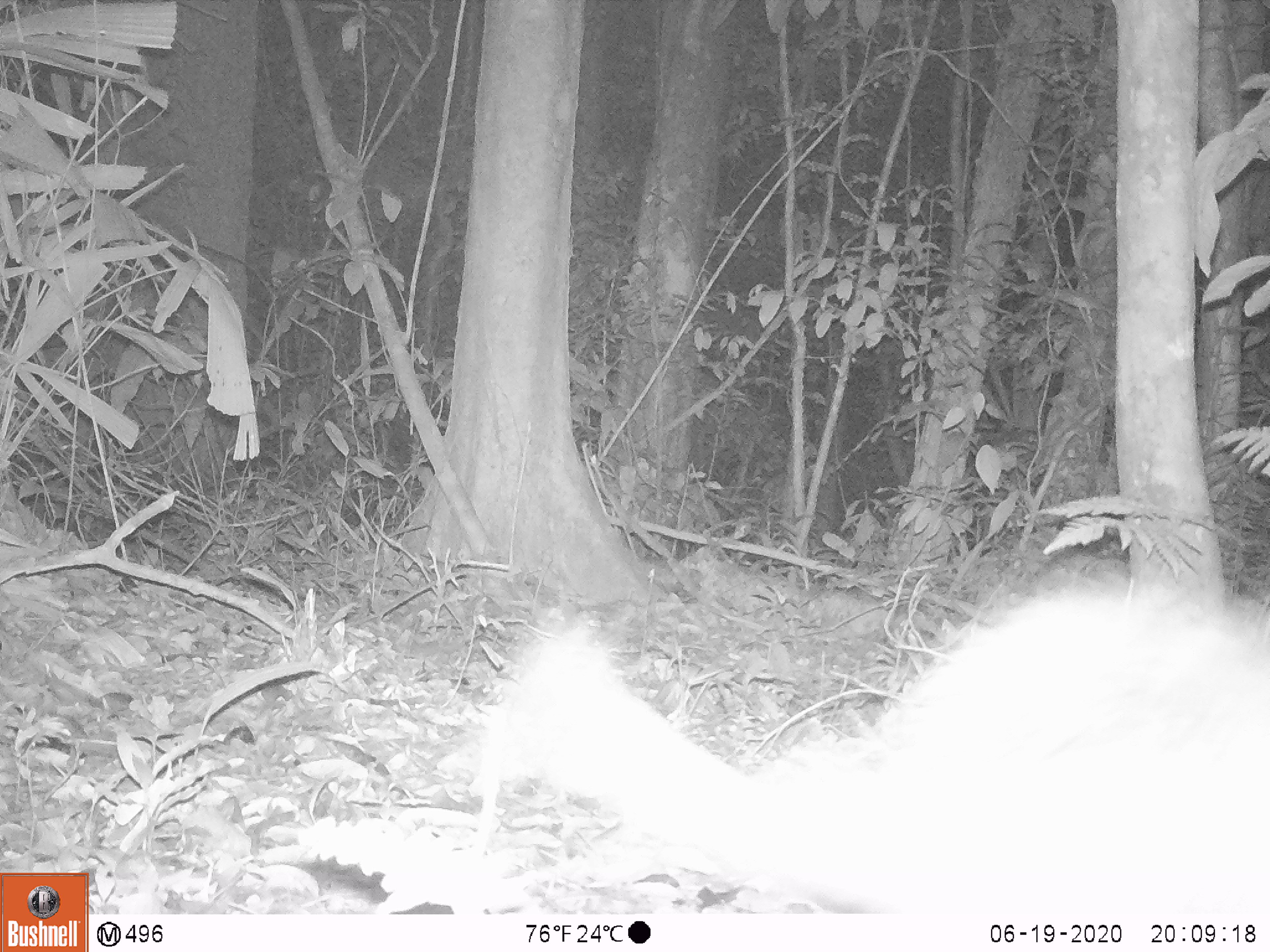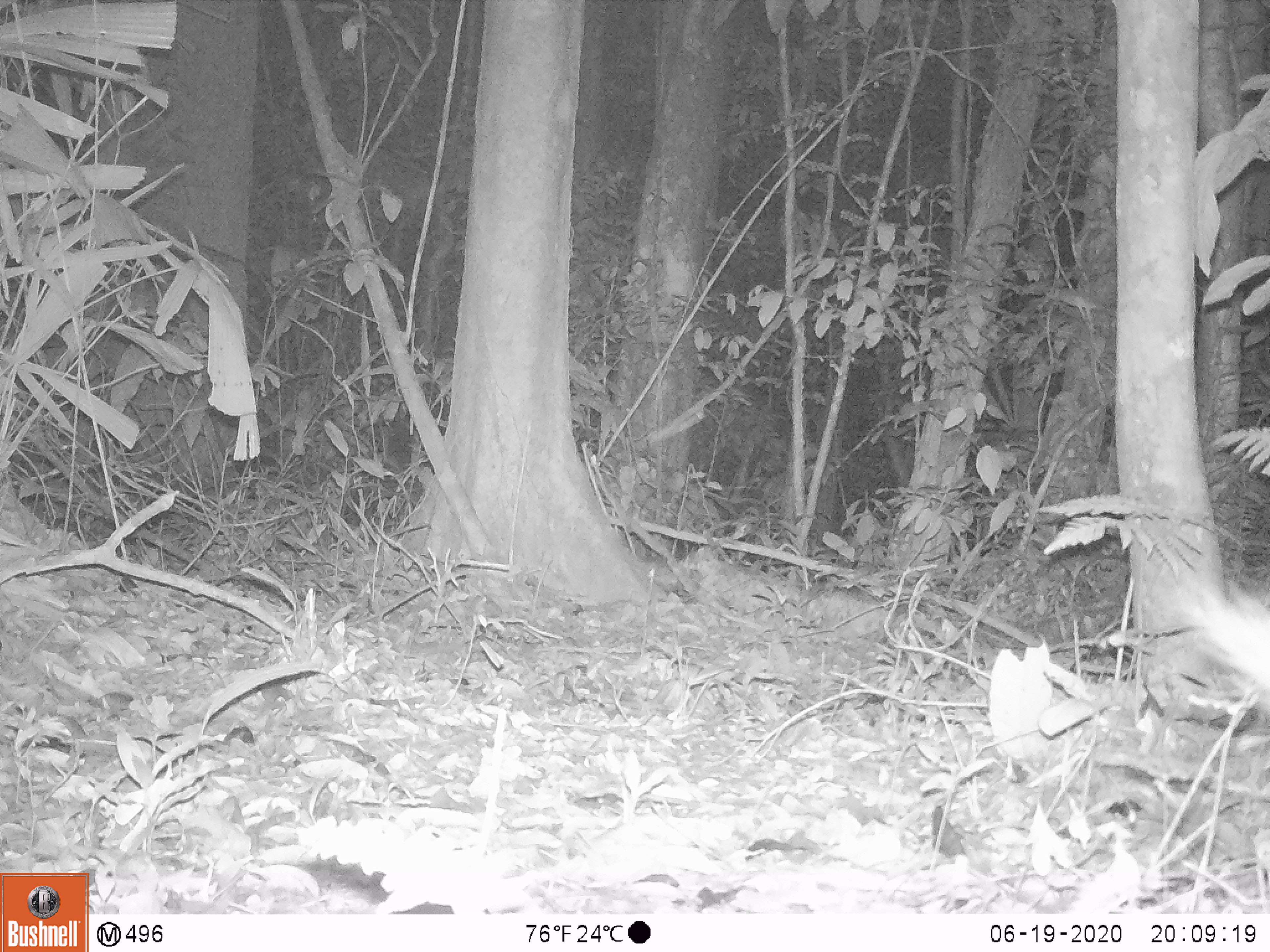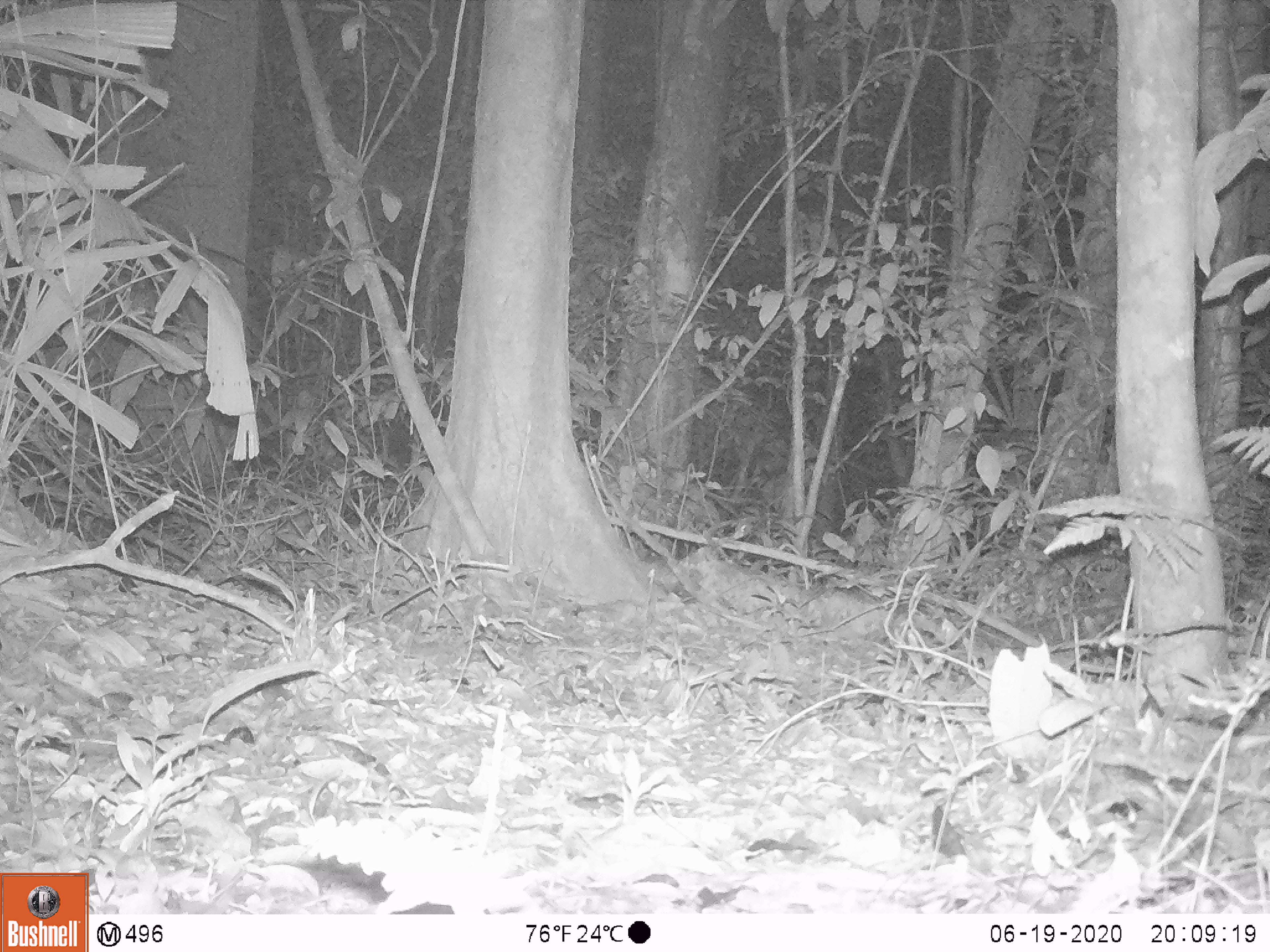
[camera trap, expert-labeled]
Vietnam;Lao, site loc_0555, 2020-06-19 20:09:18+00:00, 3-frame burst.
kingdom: Animalia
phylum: Chordata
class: Mammalia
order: Rodentia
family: Hystricidae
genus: Atherurus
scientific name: Atherurus macrourus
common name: asiatic brush-tailed porcupine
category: asiatic brush tailed porcupine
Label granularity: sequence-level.